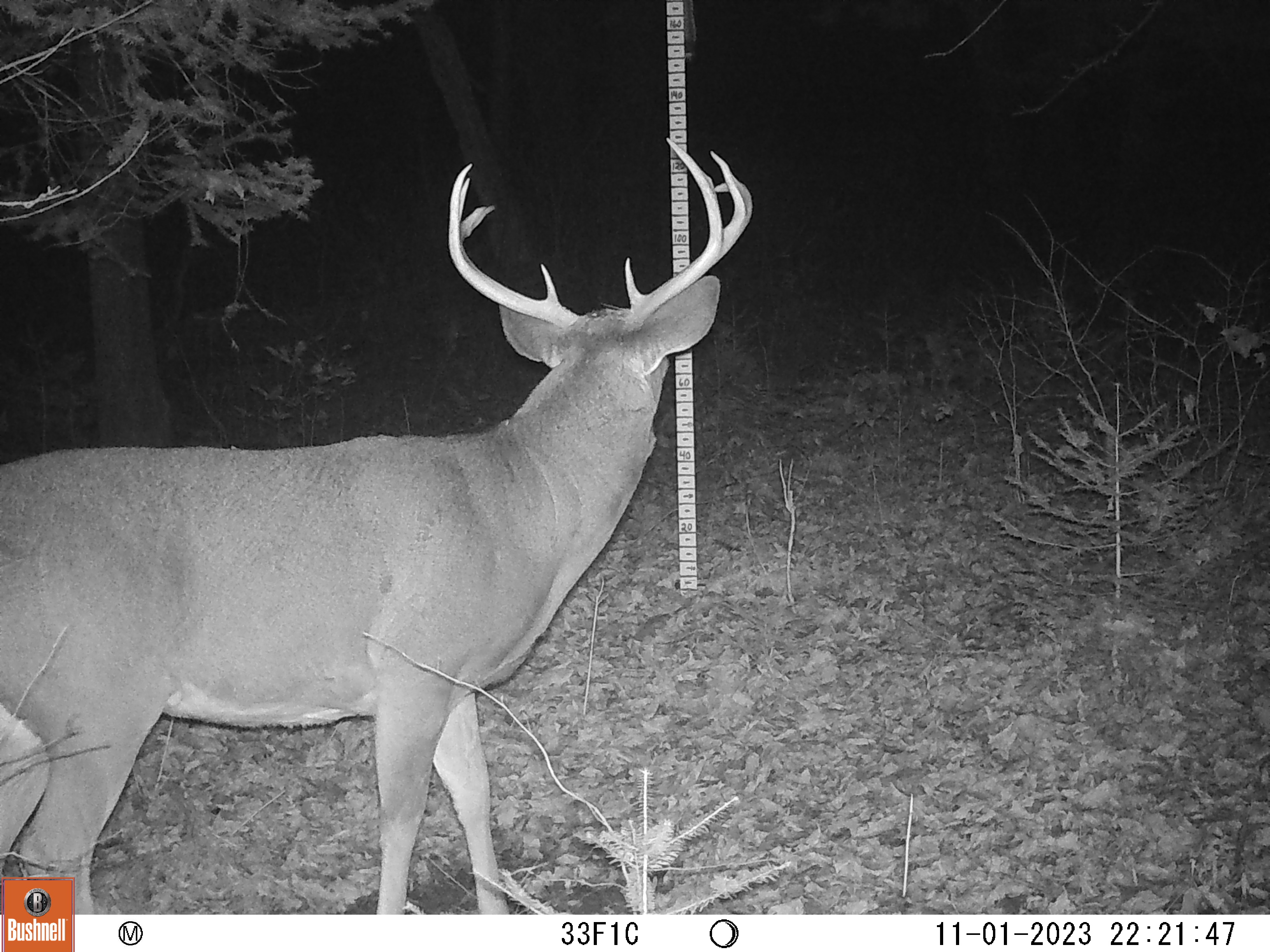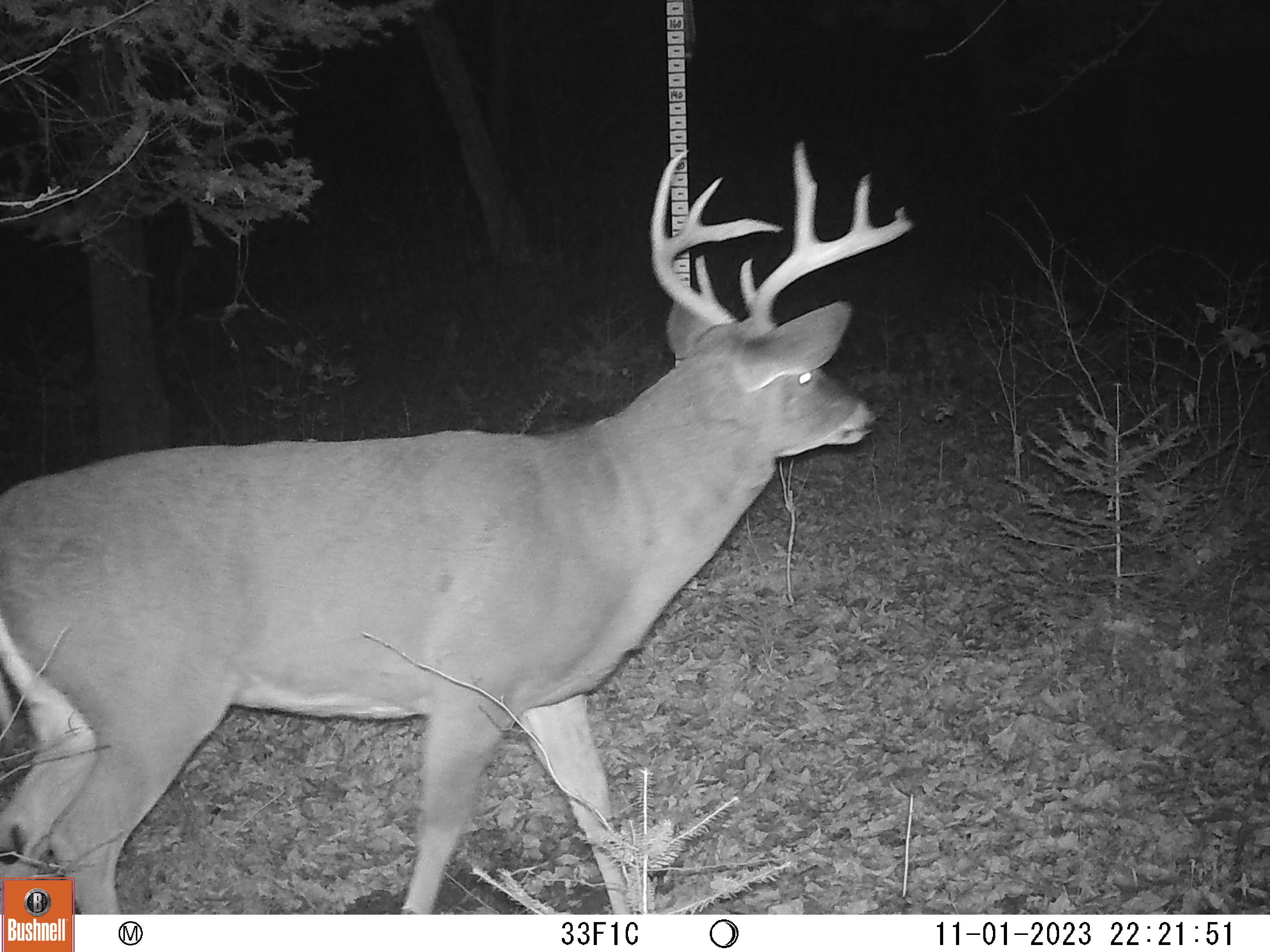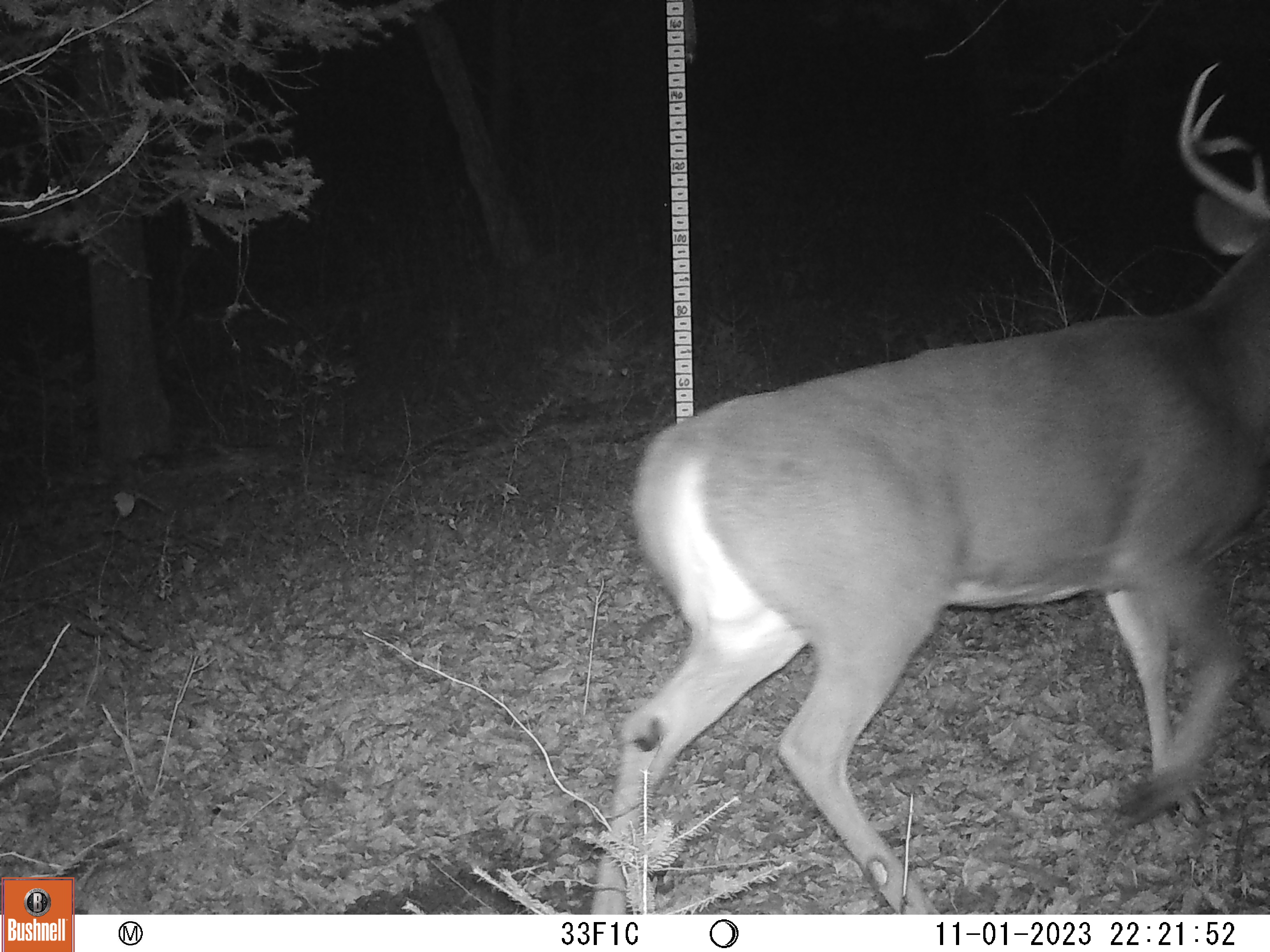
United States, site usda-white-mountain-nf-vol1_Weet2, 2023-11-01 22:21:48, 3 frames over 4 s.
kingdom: Animalia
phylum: Chordata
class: Mammalia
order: Artiodactyla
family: Cervidae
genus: Odocoileus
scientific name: Odocoileus virginianus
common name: white-tailed deer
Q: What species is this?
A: White-tailed deer (Odocoileus virginianus).